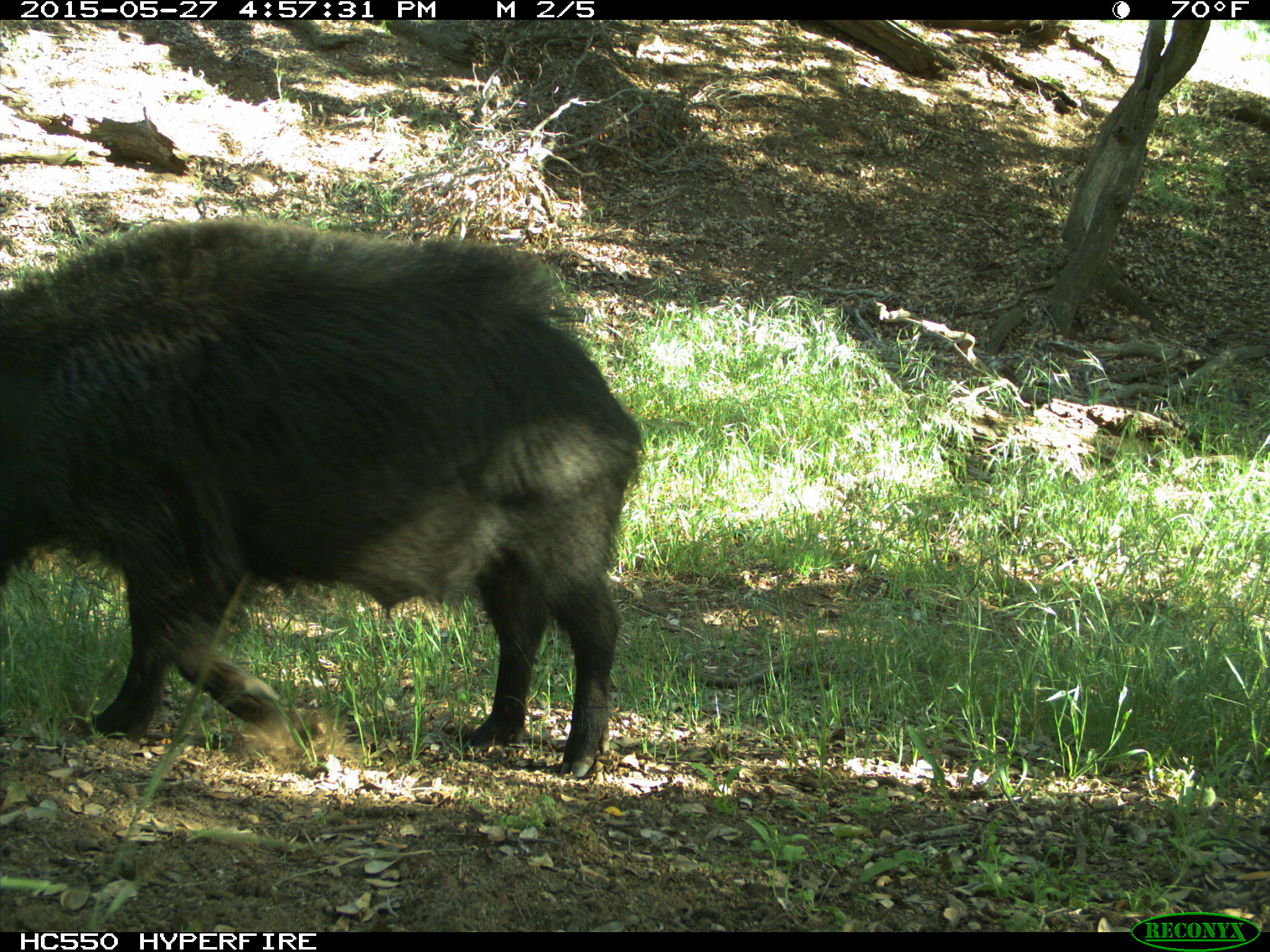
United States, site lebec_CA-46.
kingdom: Animalia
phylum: Chordata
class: Mammalia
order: Artiodactyla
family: Suidae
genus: Sus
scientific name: Sus scrofa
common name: wild boar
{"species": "Sus scrofa (wild boar)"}